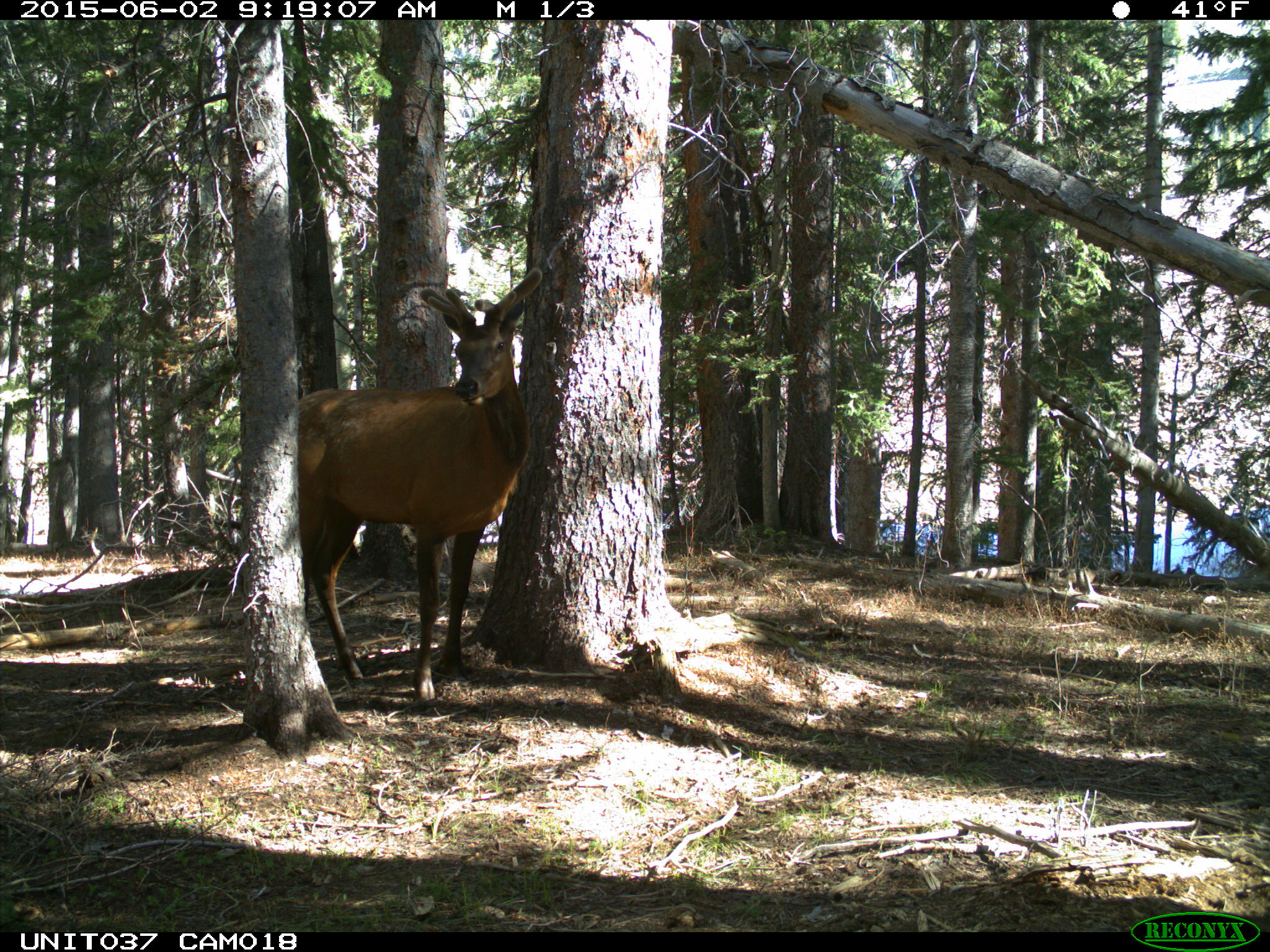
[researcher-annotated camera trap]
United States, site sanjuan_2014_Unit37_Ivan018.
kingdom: Animalia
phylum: Chordata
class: Mammalia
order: Artiodactyla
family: Cervidae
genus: Cervus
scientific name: Cervus elaphus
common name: red deer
Cervus elaphus (red deer).